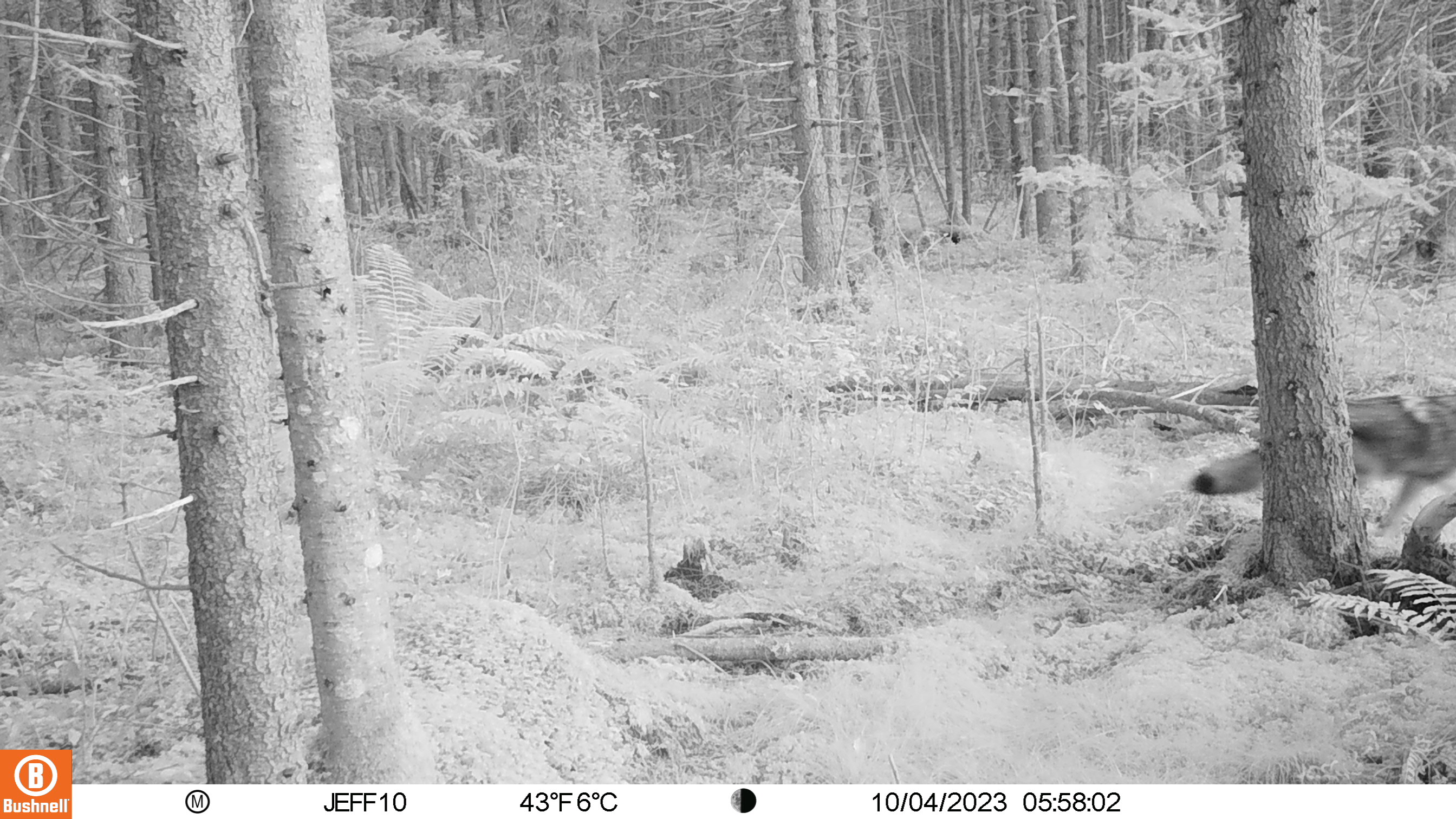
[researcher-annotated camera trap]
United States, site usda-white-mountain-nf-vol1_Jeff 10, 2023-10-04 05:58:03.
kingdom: Animalia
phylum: Chordata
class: Mammalia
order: Carnivora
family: Canidae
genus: Canis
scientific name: Canis latrans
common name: coyote